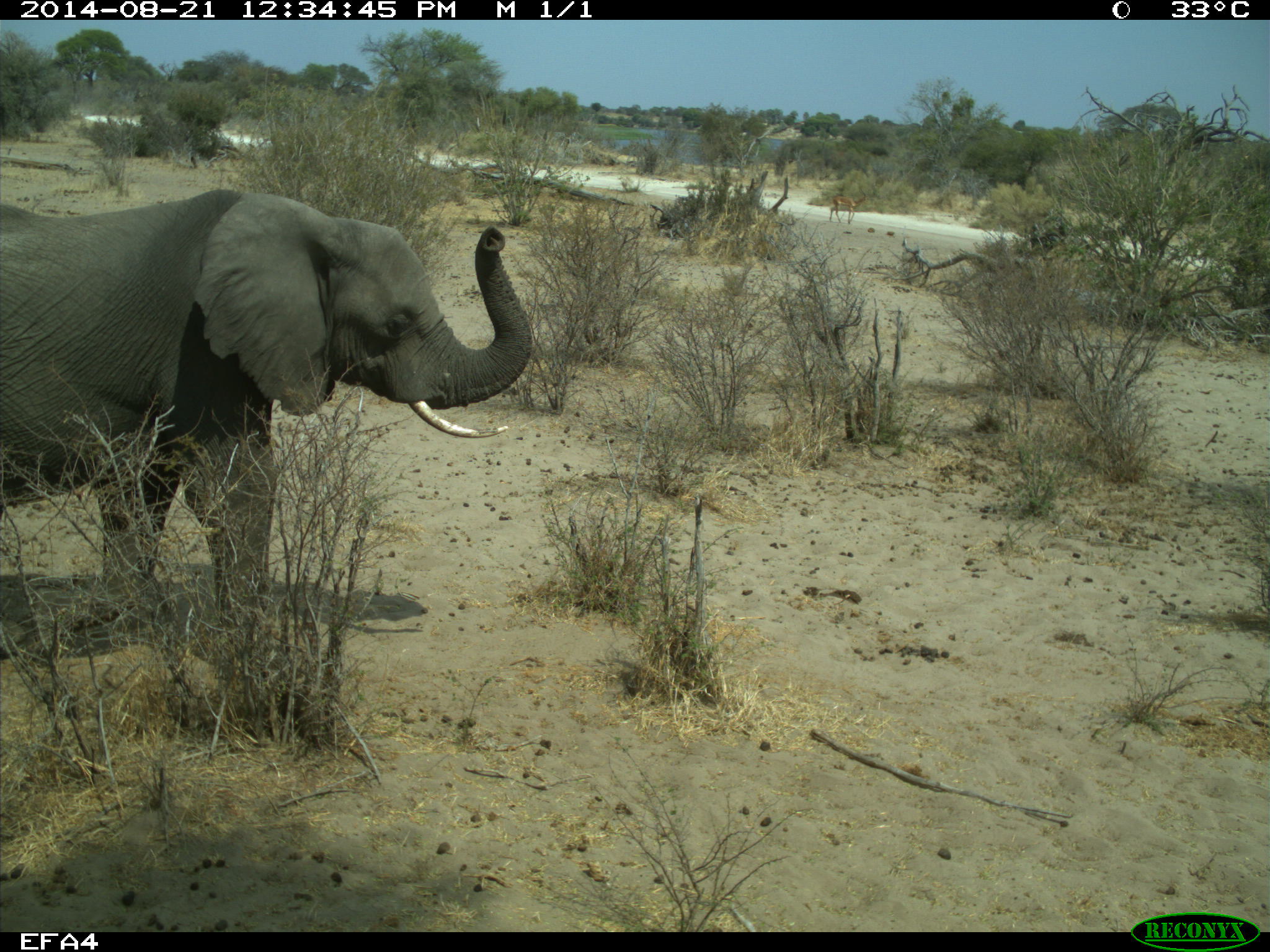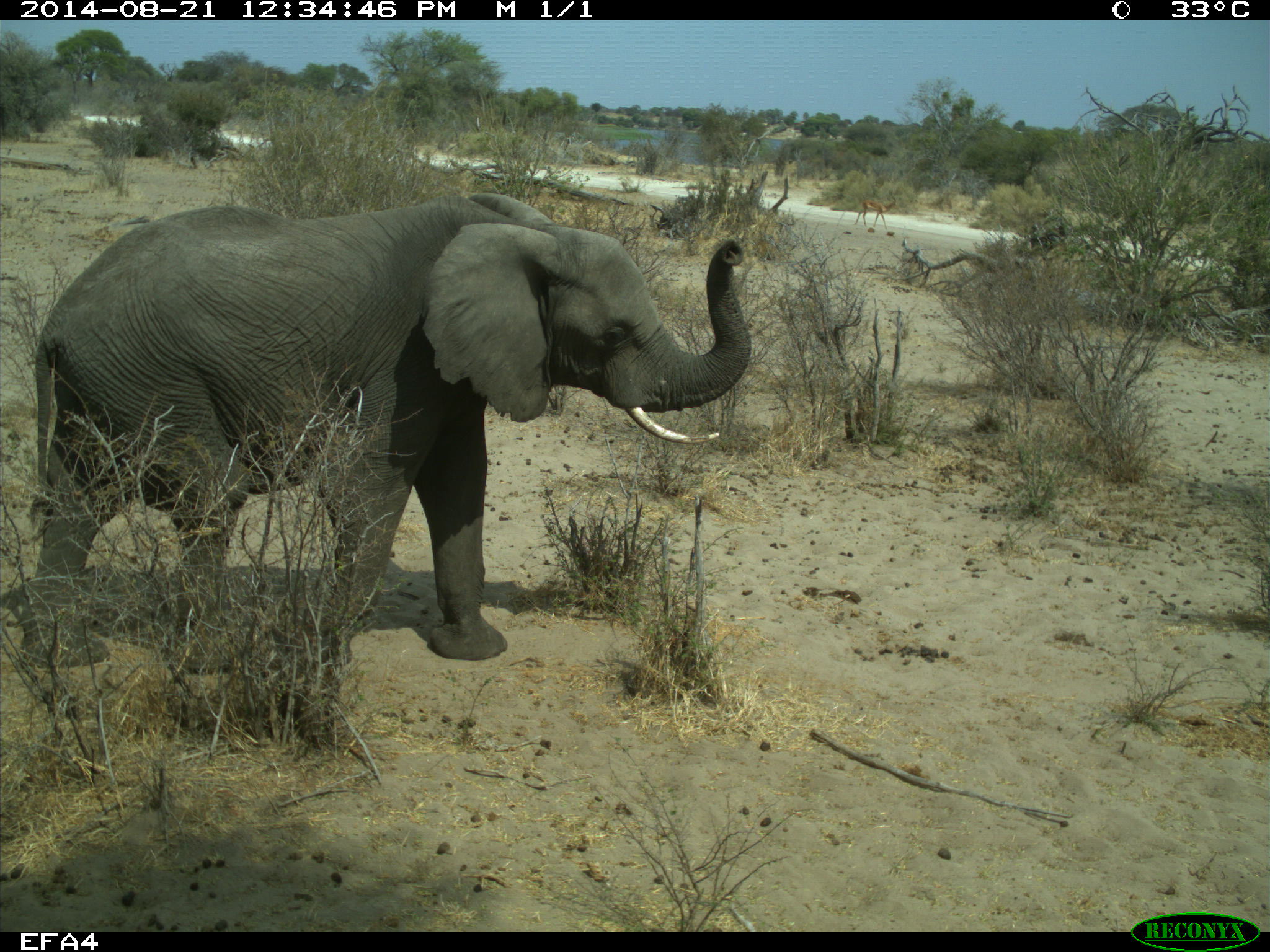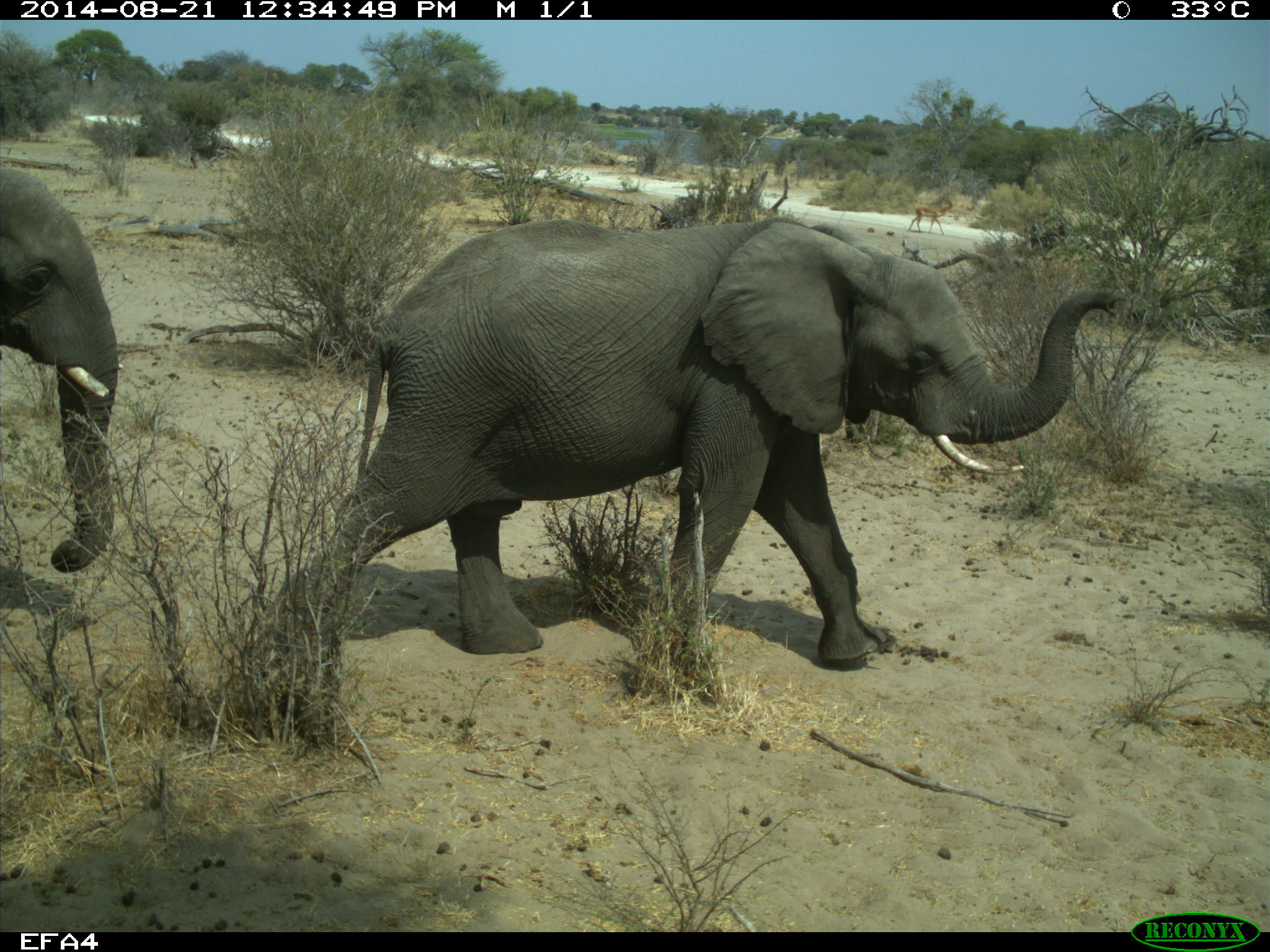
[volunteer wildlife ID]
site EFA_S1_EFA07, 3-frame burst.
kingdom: Animalia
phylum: Chordata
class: Mammalia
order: Proboscidea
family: Elephantidae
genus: Loxodonta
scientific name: Loxodonta africana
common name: african bush elephant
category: elephant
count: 2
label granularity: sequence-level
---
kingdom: Animalia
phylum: Chordata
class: Mammalia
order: Artiodactyla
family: Bovidae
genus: Aepyceros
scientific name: Aepyceros melampus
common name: impala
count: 1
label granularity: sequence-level